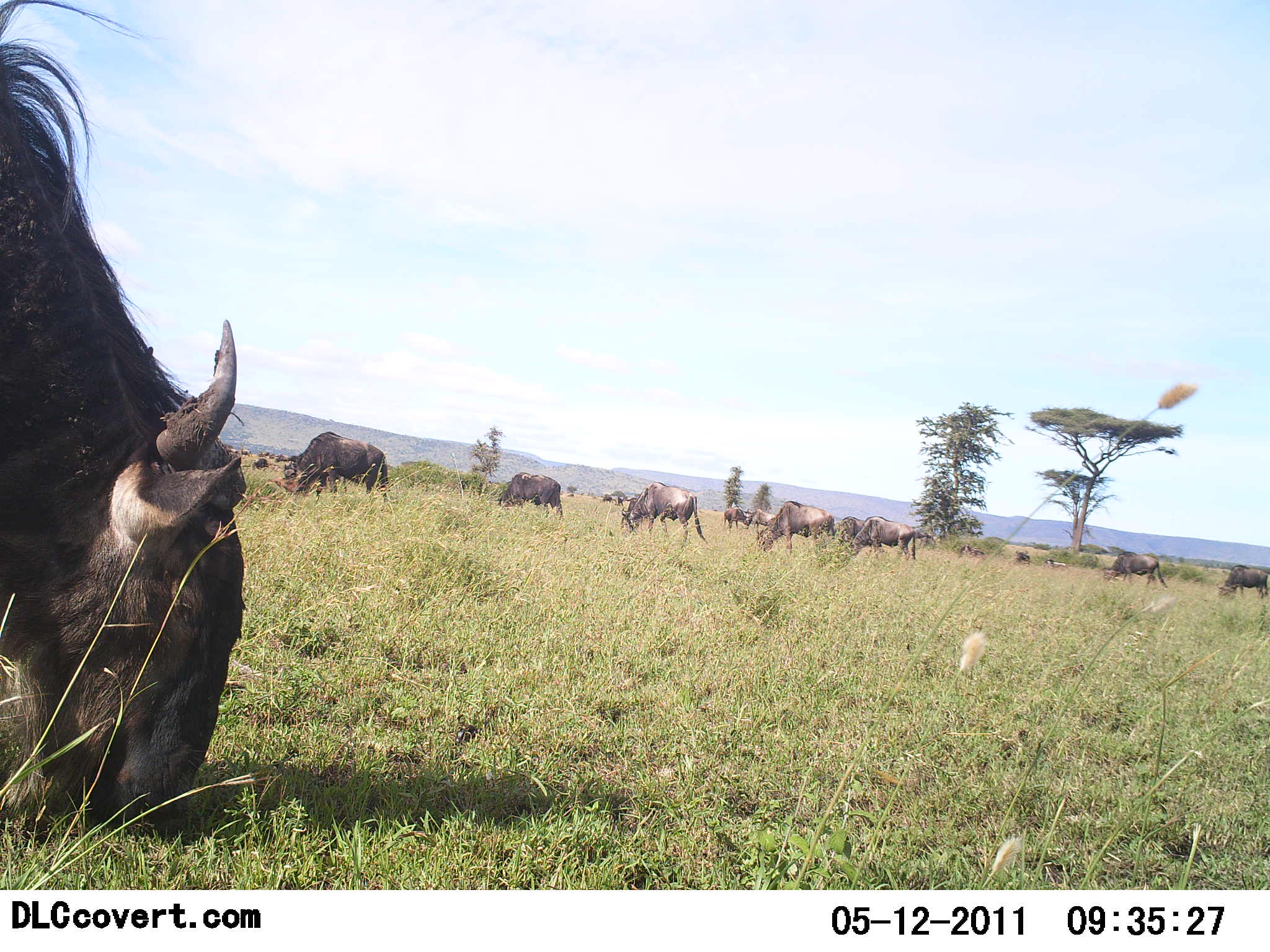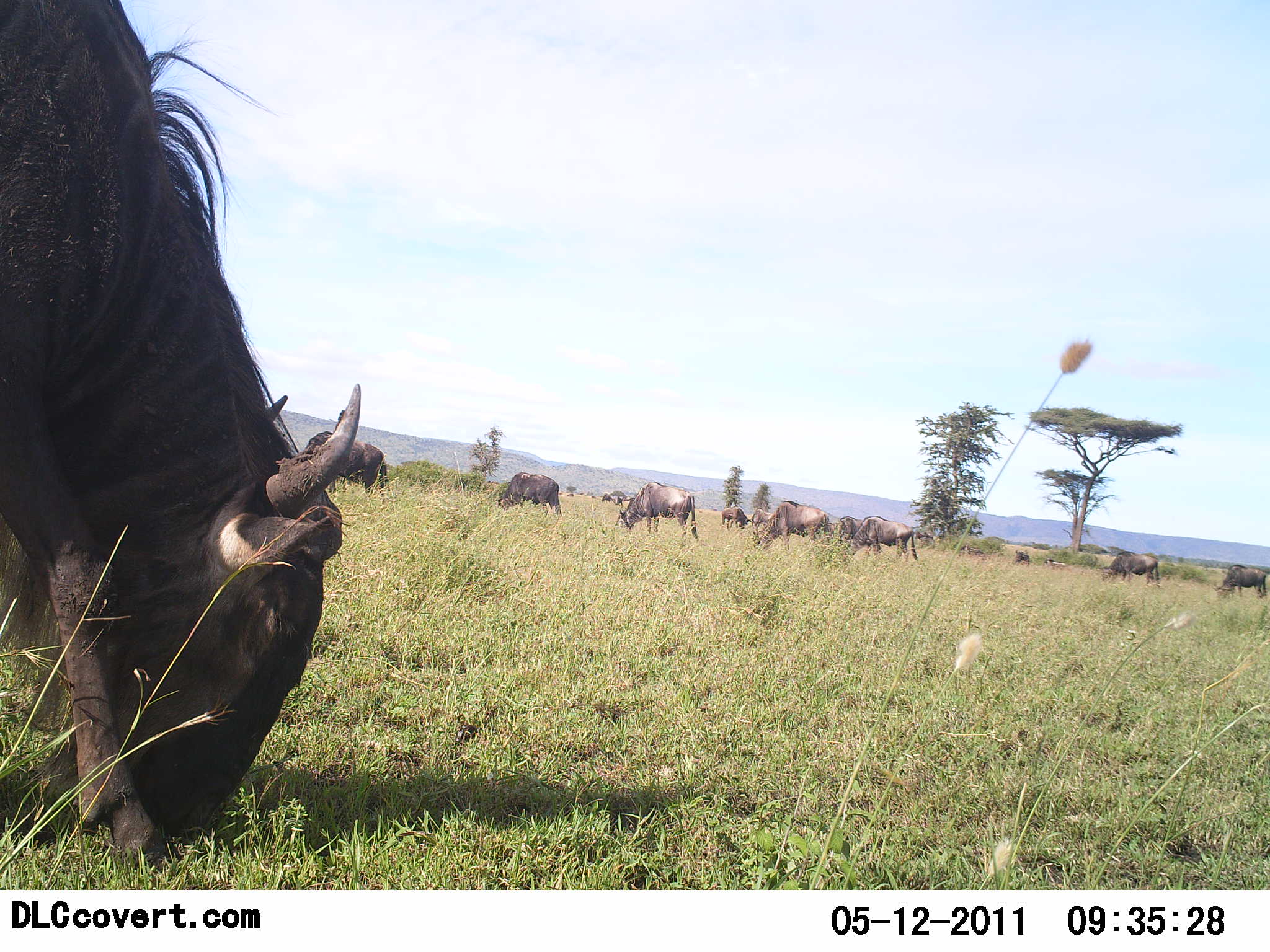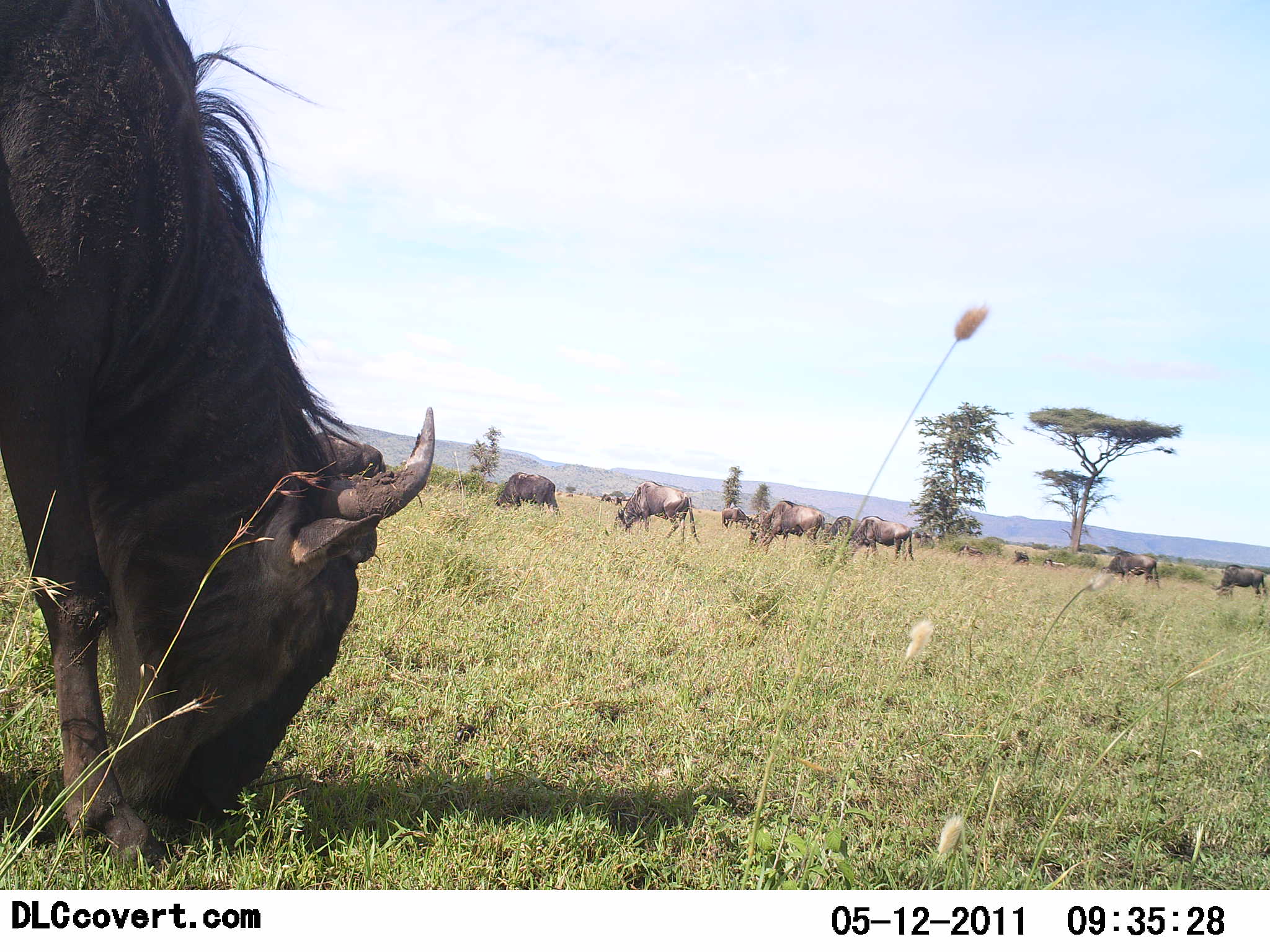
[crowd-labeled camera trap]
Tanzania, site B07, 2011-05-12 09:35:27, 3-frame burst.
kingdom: Animalia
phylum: Chordata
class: Mammalia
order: Artiodactyla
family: Bovidae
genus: Connochaetes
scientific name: Connochaetes taurinus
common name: blue wildebeest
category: wildebeest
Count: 11-50.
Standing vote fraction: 55%.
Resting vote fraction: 0%.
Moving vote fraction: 18%.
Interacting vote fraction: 9%.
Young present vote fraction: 0%.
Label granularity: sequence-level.